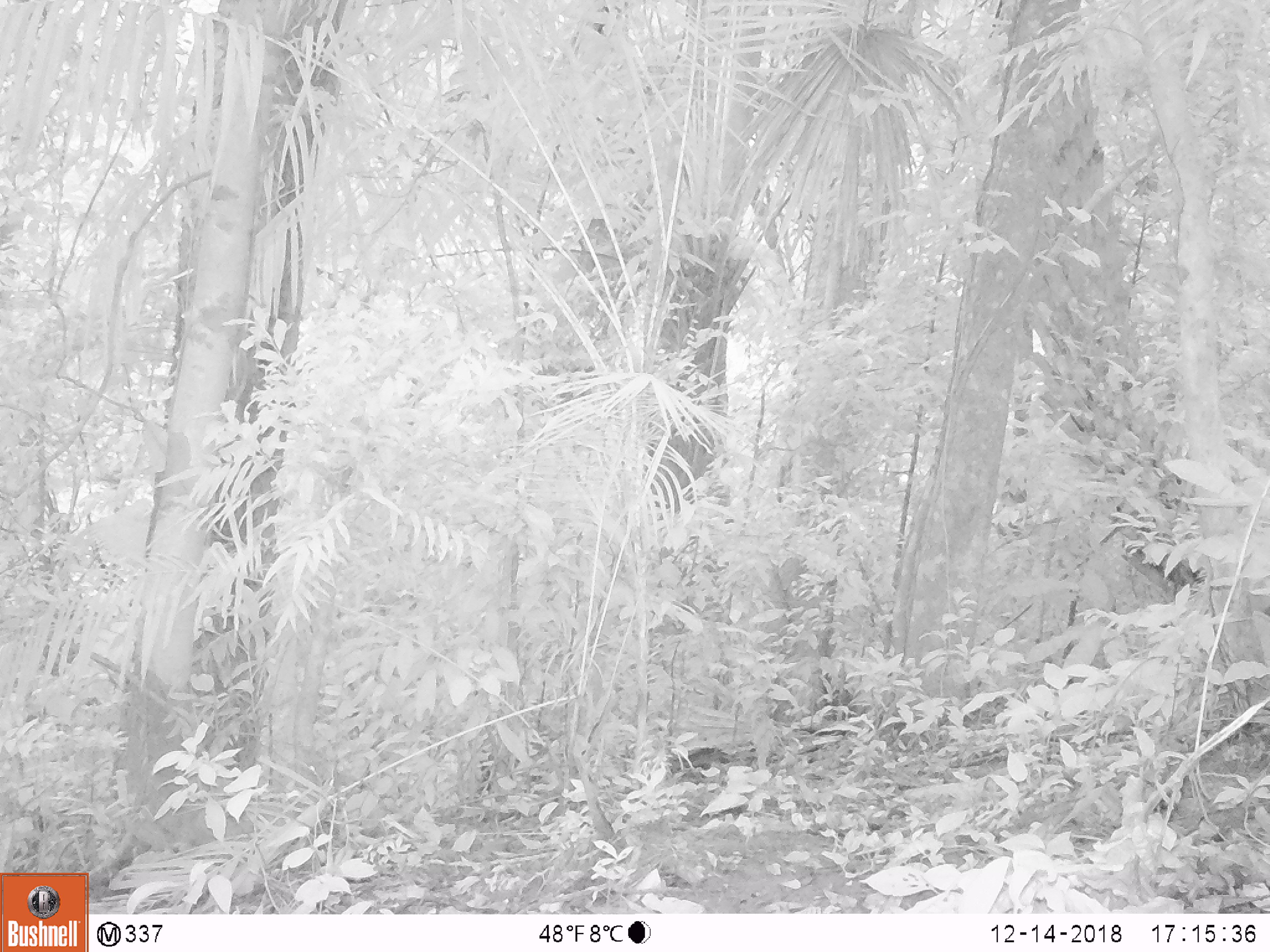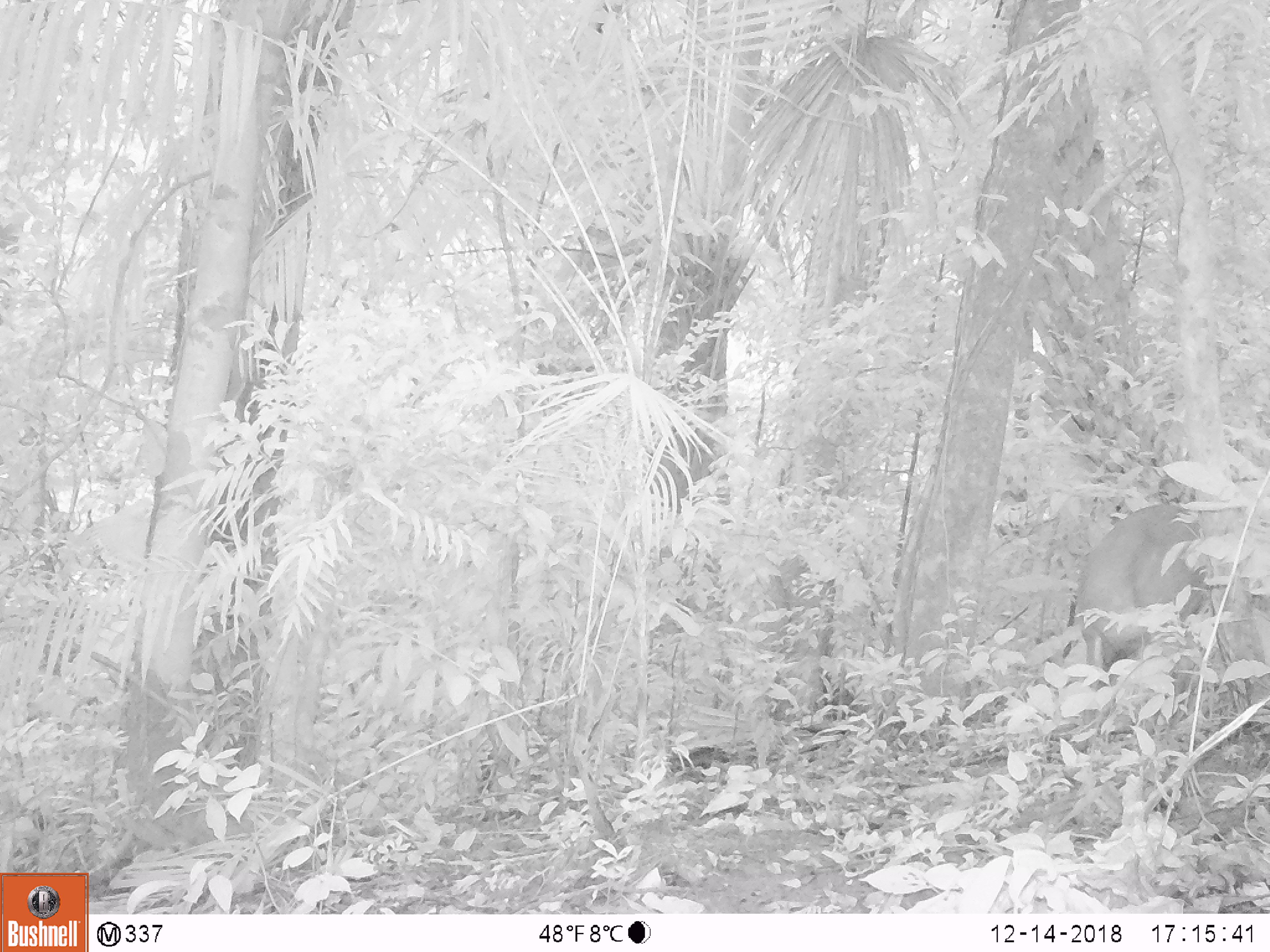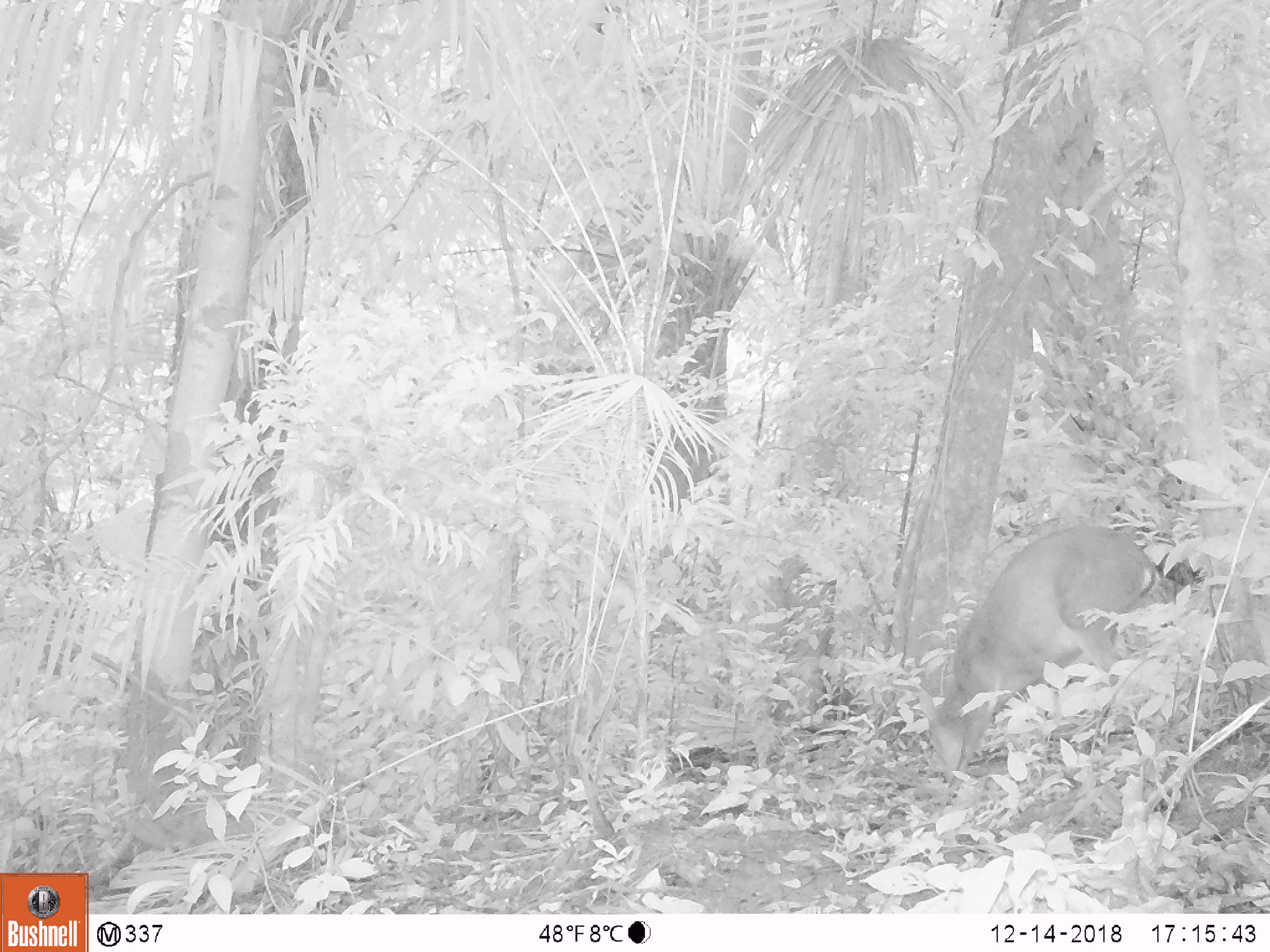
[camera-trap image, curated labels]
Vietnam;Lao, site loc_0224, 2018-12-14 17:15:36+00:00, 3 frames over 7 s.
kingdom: Animalia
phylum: Chordata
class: Mammalia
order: Artiodactyla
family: Cervidae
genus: Muntiacus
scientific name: Muntiacus vuquangensis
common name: large-antlered muntjac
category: large antlered muntjac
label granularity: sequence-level